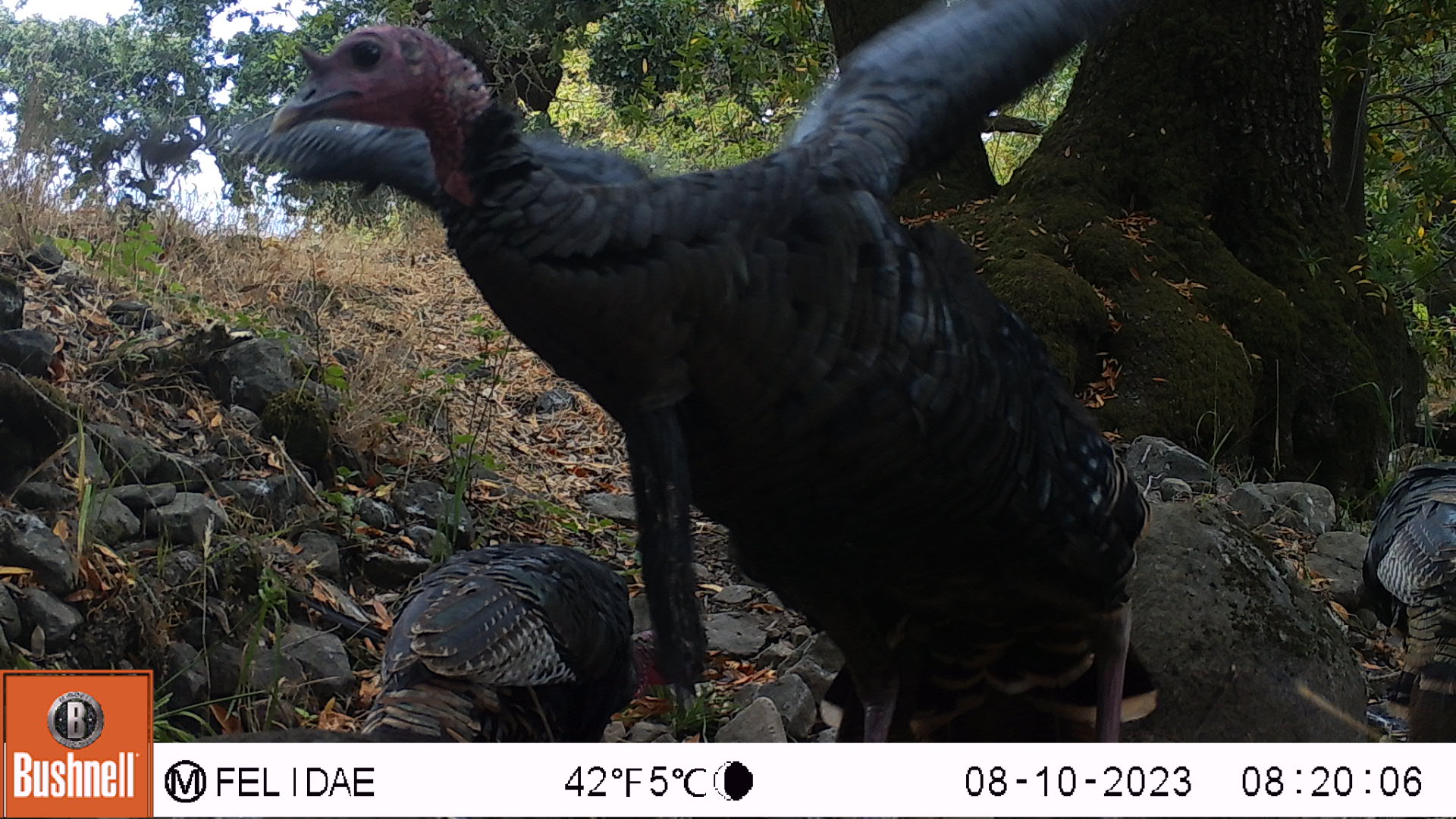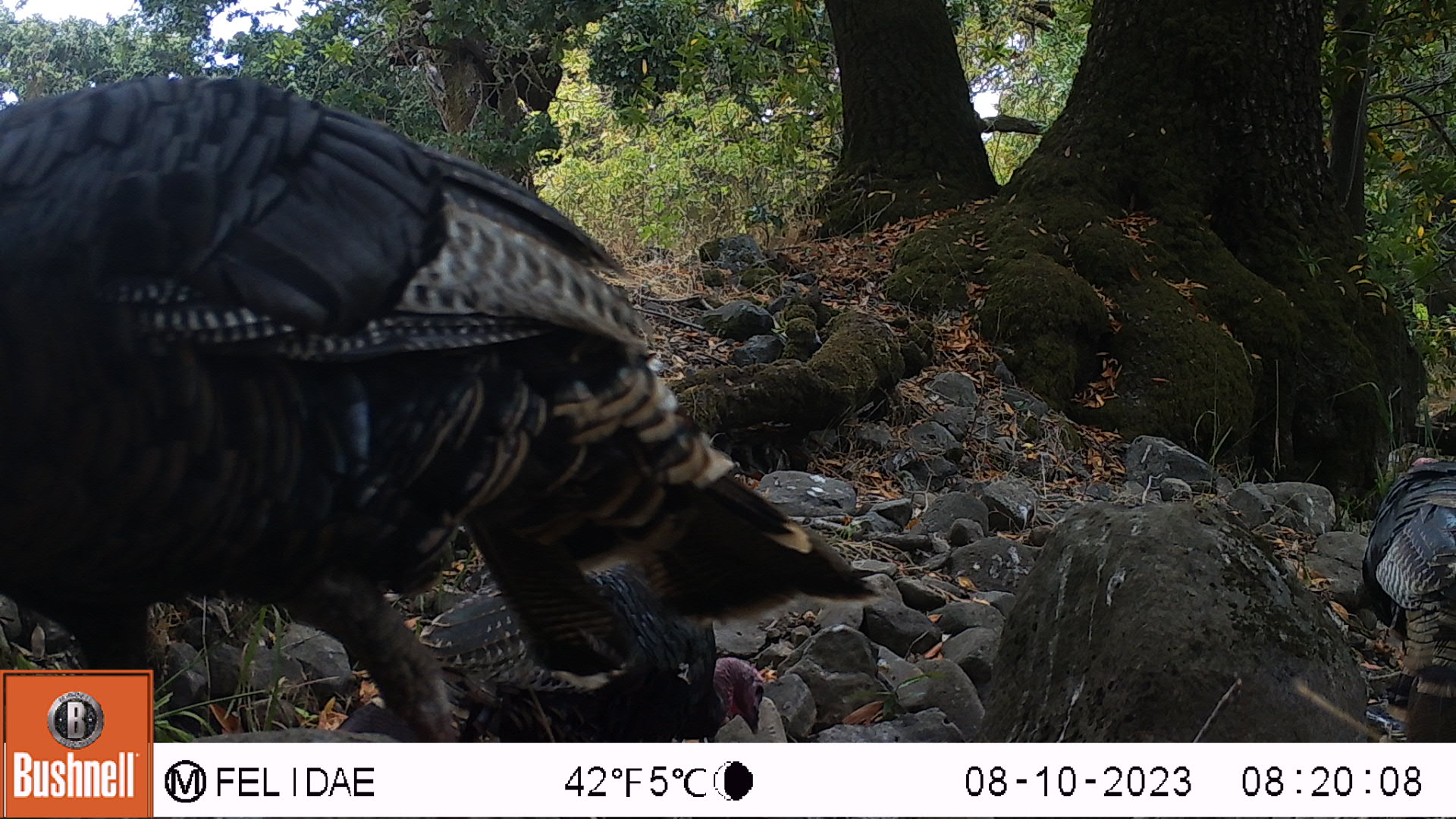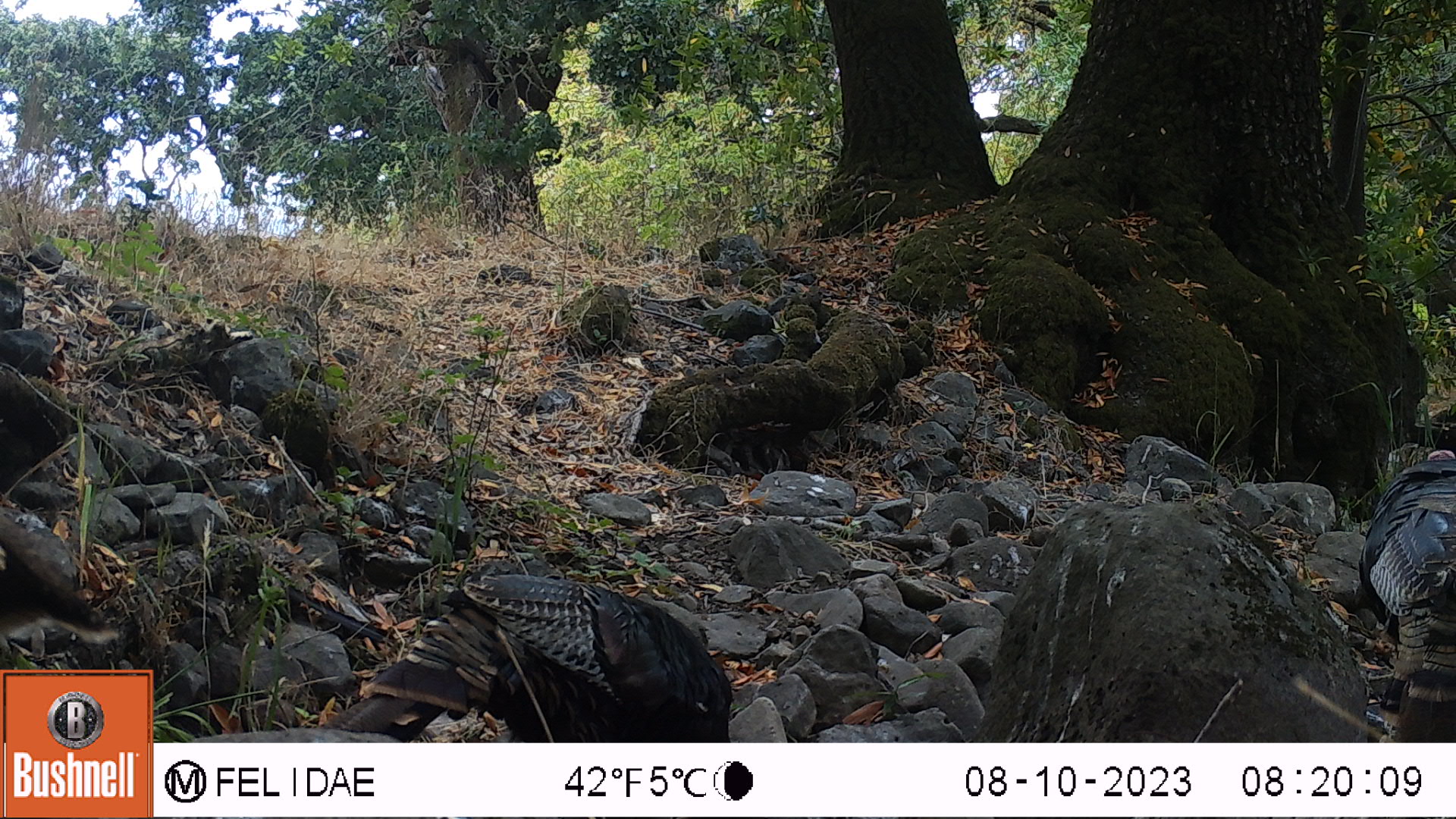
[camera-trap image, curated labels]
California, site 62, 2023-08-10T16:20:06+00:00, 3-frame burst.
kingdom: Animalia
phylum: Chordata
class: Aves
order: Galliformes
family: Phasianidae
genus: Meleagris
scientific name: Meleagris gallopavo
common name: turkey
Turkey (Meleagris gallopavo).